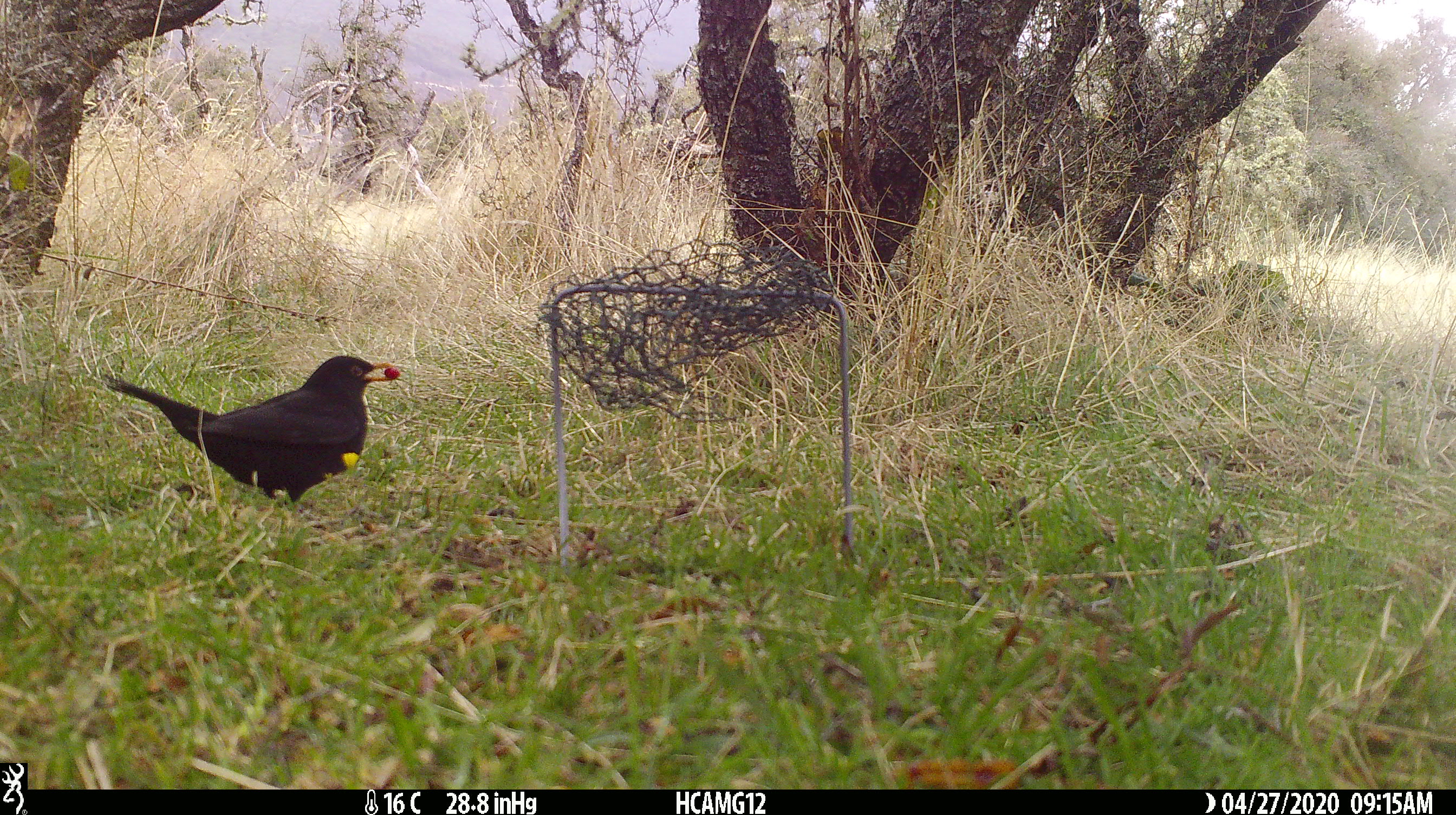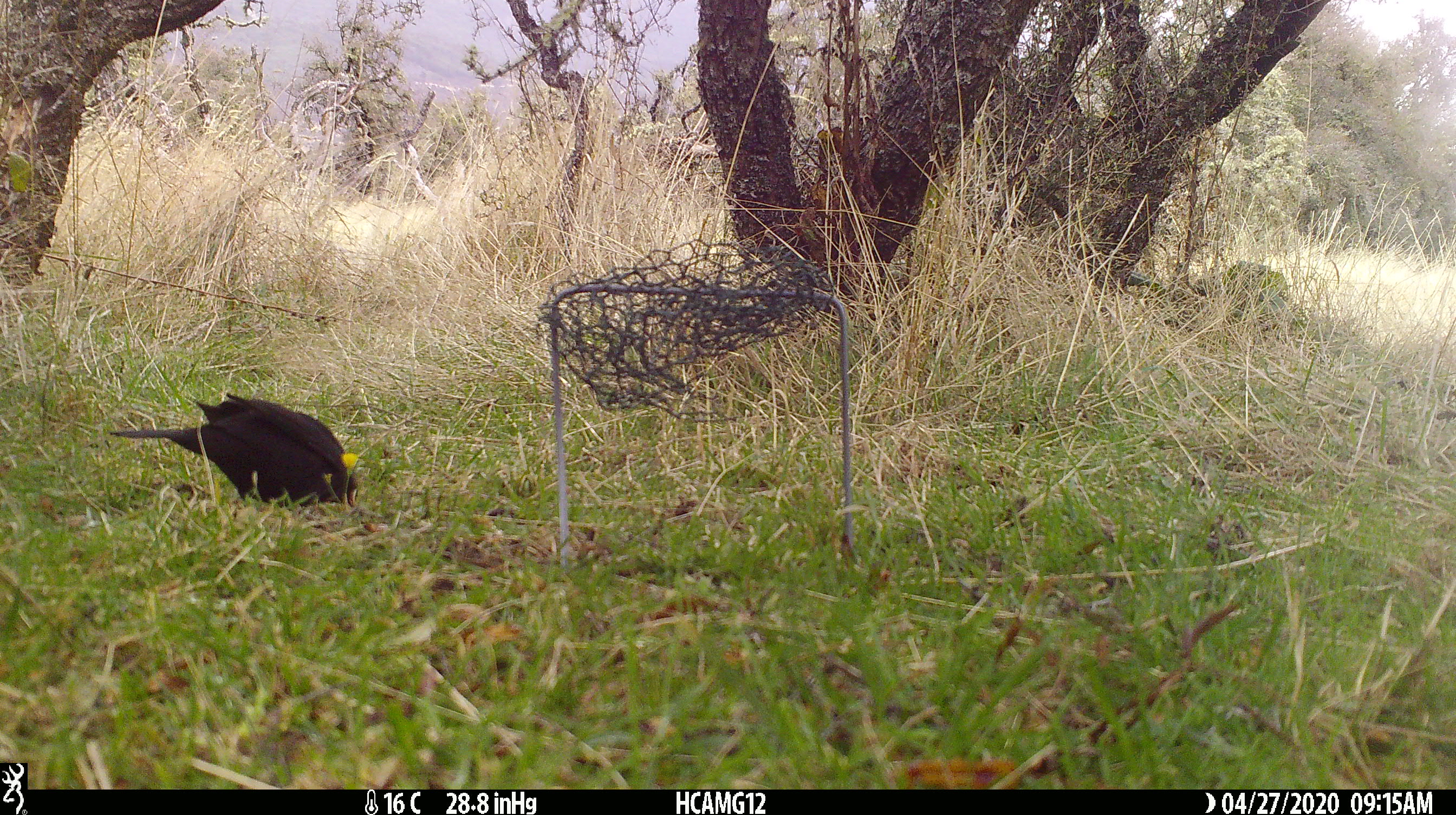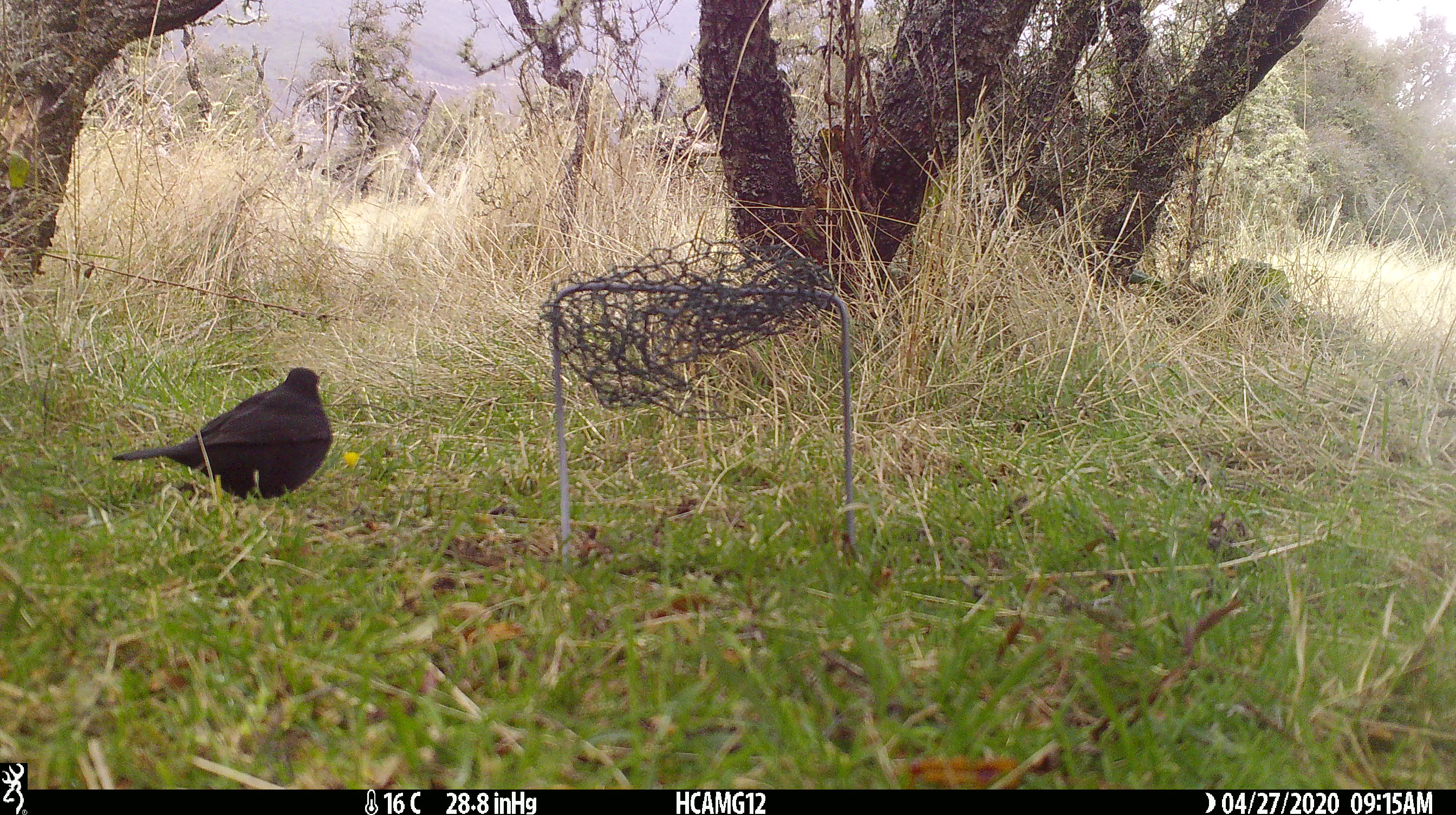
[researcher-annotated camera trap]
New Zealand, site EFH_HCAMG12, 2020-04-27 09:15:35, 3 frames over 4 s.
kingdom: Animalia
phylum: Chordata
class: Aves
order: Passeriformes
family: Turdidae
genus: Turdus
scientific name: Turdus merula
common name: eurasian blackbird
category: blackbird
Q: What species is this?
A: Blackbird (eurasian blackbird) (Turdus merula).